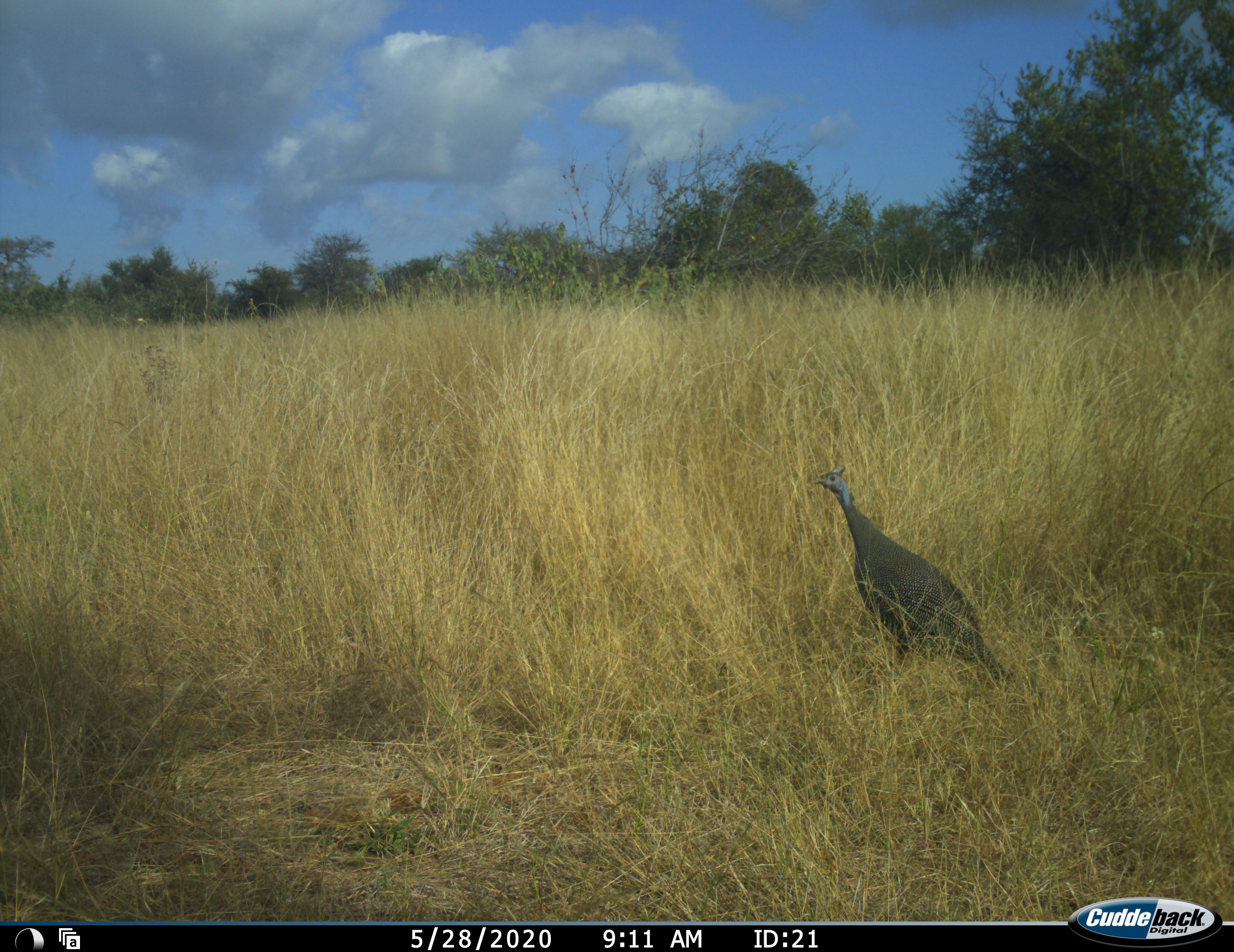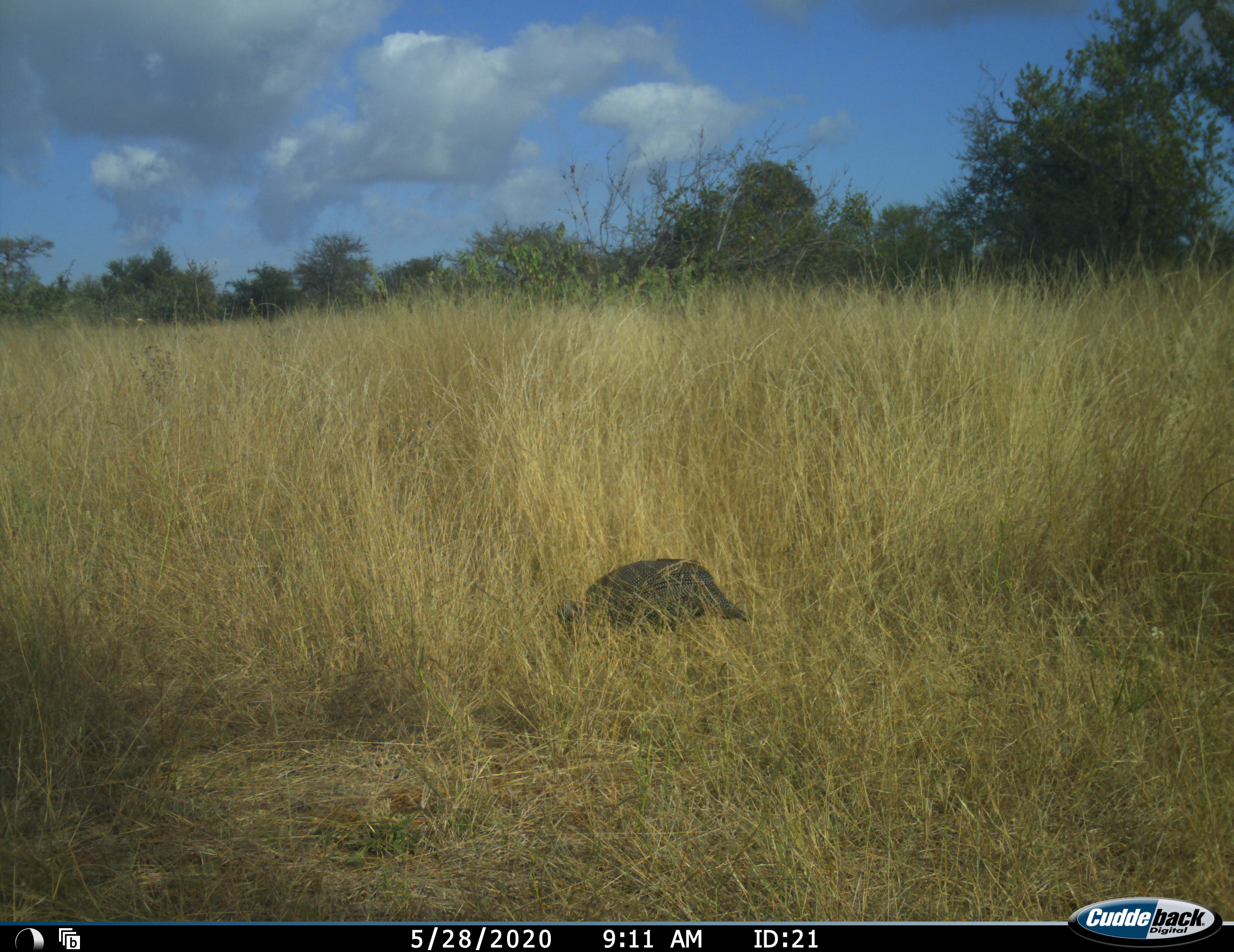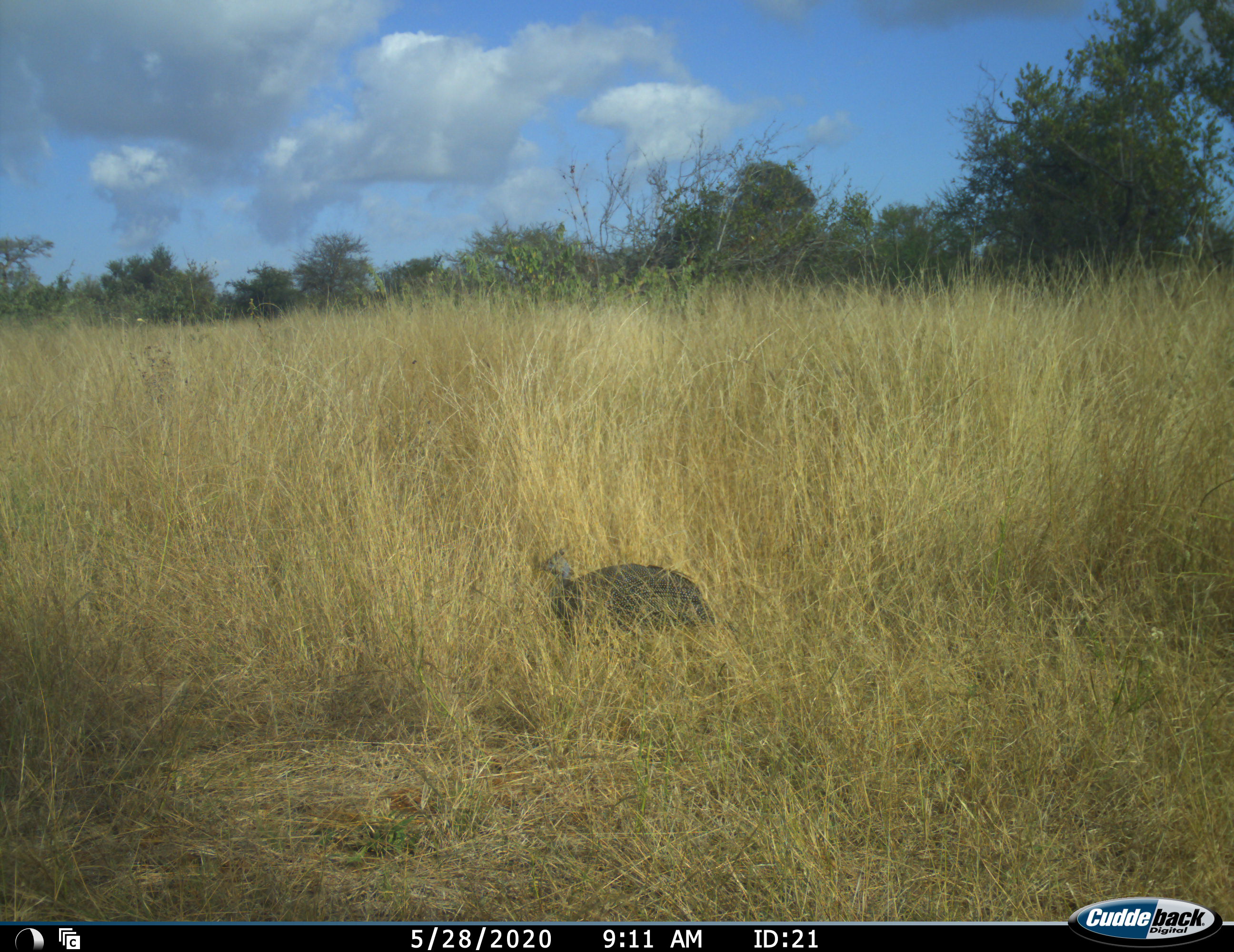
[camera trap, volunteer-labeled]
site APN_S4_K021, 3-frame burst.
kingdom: Animalia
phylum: Chordata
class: Aves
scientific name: Aves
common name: bird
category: birdother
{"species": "birdother (bird) (Aves)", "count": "1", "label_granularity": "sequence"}